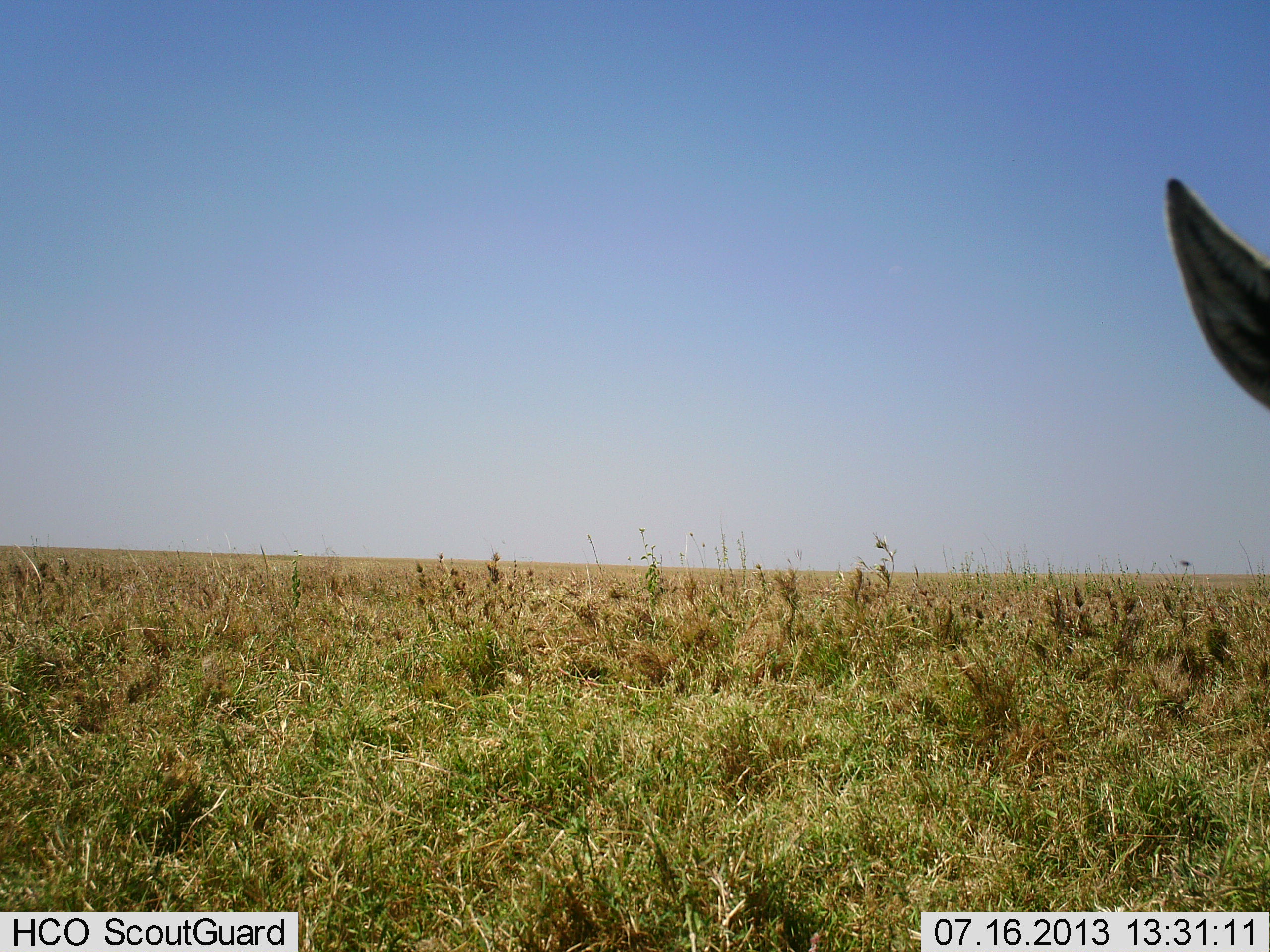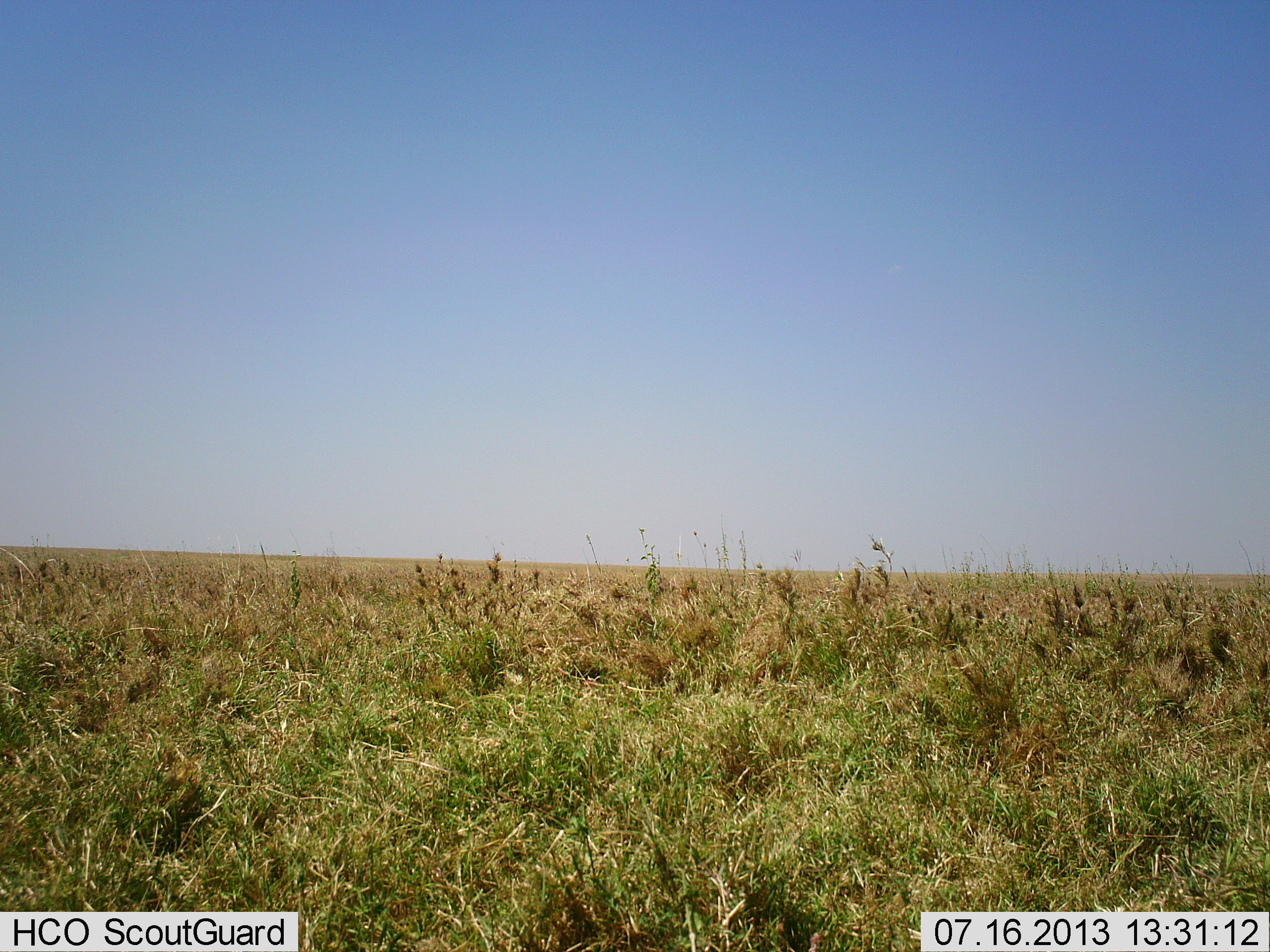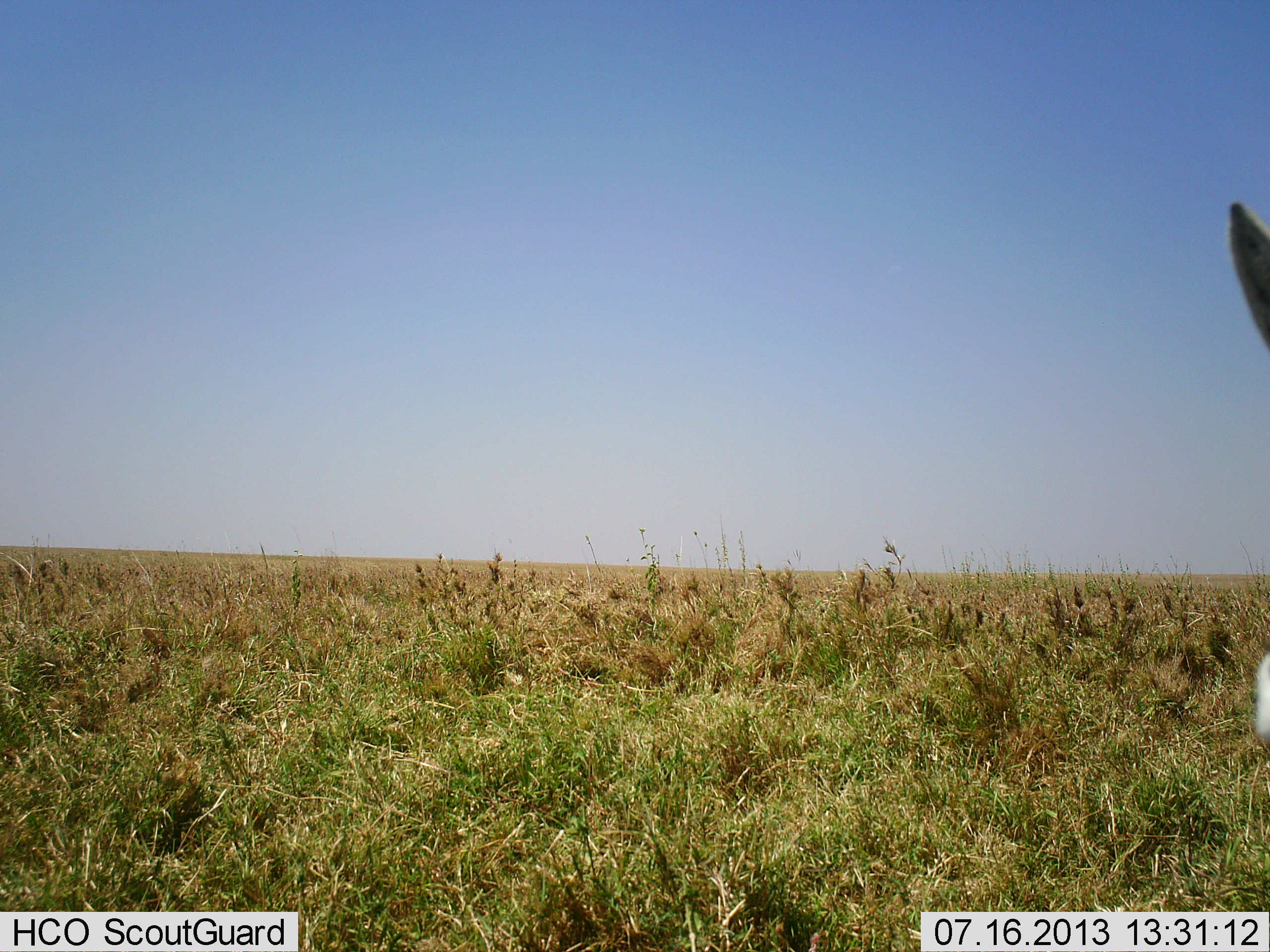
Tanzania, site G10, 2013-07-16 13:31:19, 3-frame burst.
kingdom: Animalia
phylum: Chordata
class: Mammalia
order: Artiodactyla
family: Bovidae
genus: Eudorcas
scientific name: Eudorcas thomsonii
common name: thomson's gazelle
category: gazellethomsons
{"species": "gazellethomsons (thomson's gazelle) (Eudorcas thomsonii)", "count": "1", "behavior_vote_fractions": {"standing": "80%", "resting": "0%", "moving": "20%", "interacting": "0%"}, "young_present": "0%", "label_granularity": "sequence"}